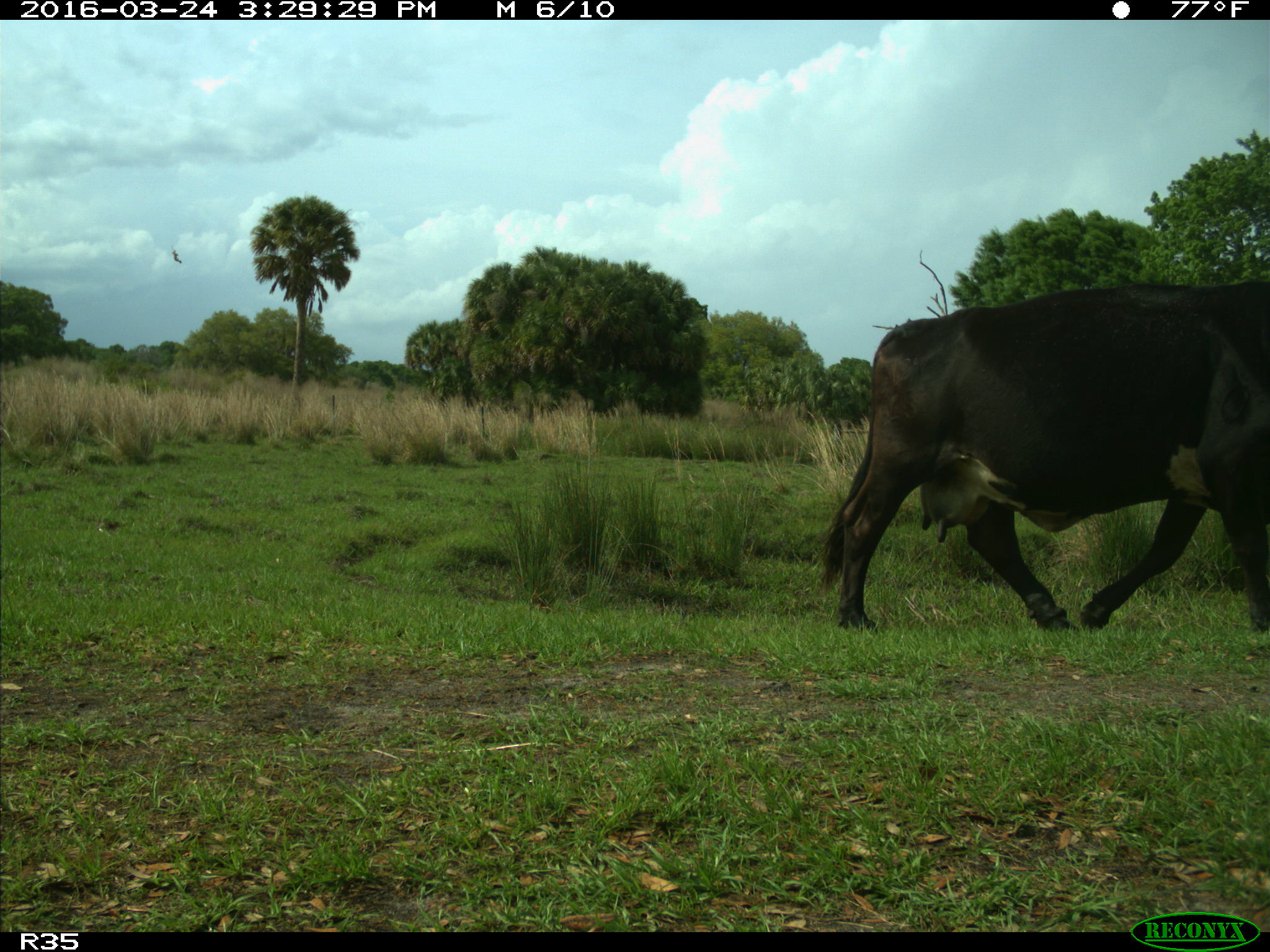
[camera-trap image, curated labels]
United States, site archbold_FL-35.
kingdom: Animalia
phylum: Chordata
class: Mammalia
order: Artiodactyla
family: Bovidae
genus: Bos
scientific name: Bos taurus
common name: domestic cow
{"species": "Bos taurus (domestic cow)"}